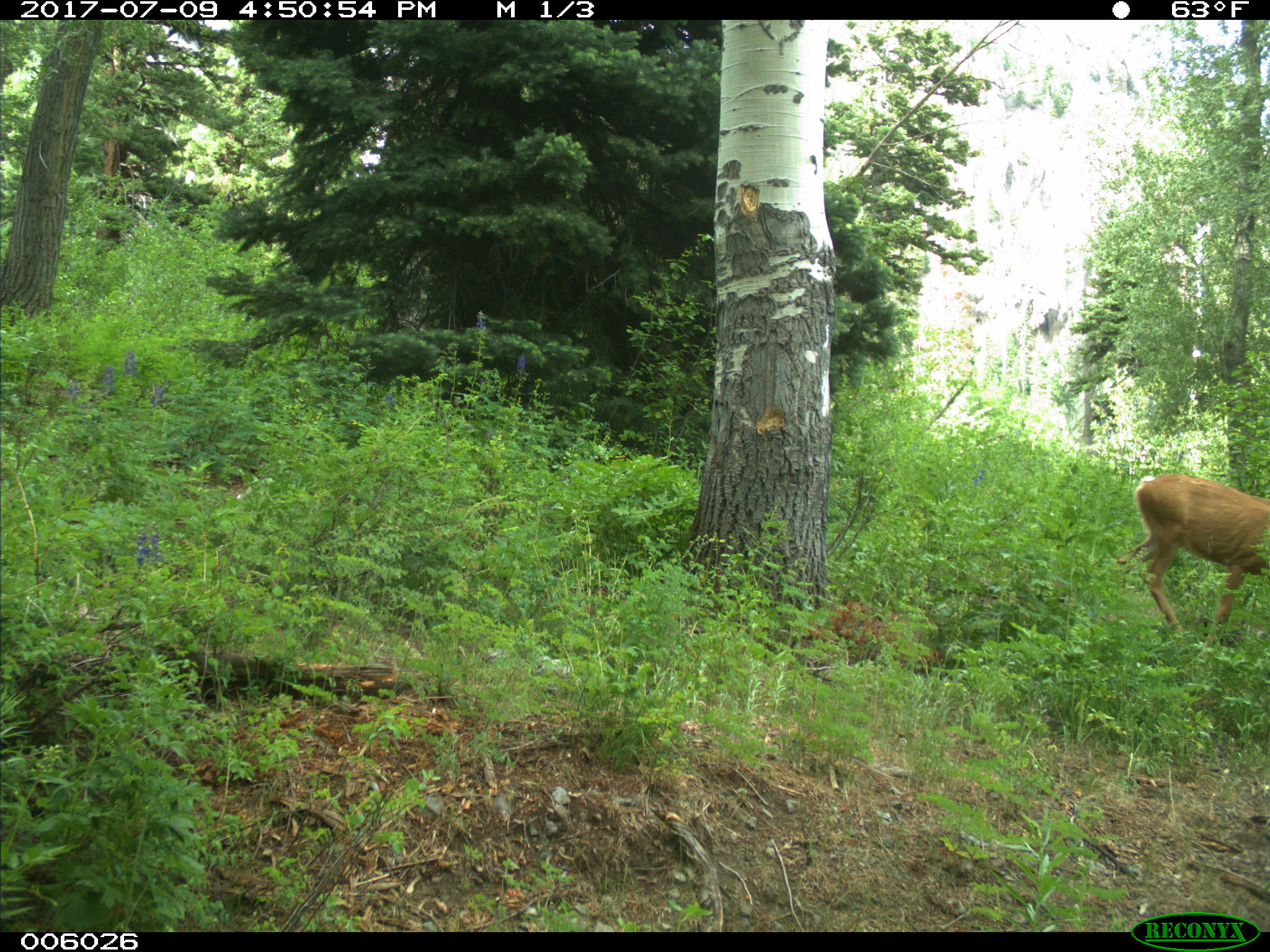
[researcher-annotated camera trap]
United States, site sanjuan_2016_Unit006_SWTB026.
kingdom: Animalia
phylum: Chordata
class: Mammalia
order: Artiodactyla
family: Cervidae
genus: Odocoileus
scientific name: Odocoileus hemionus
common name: mule deer